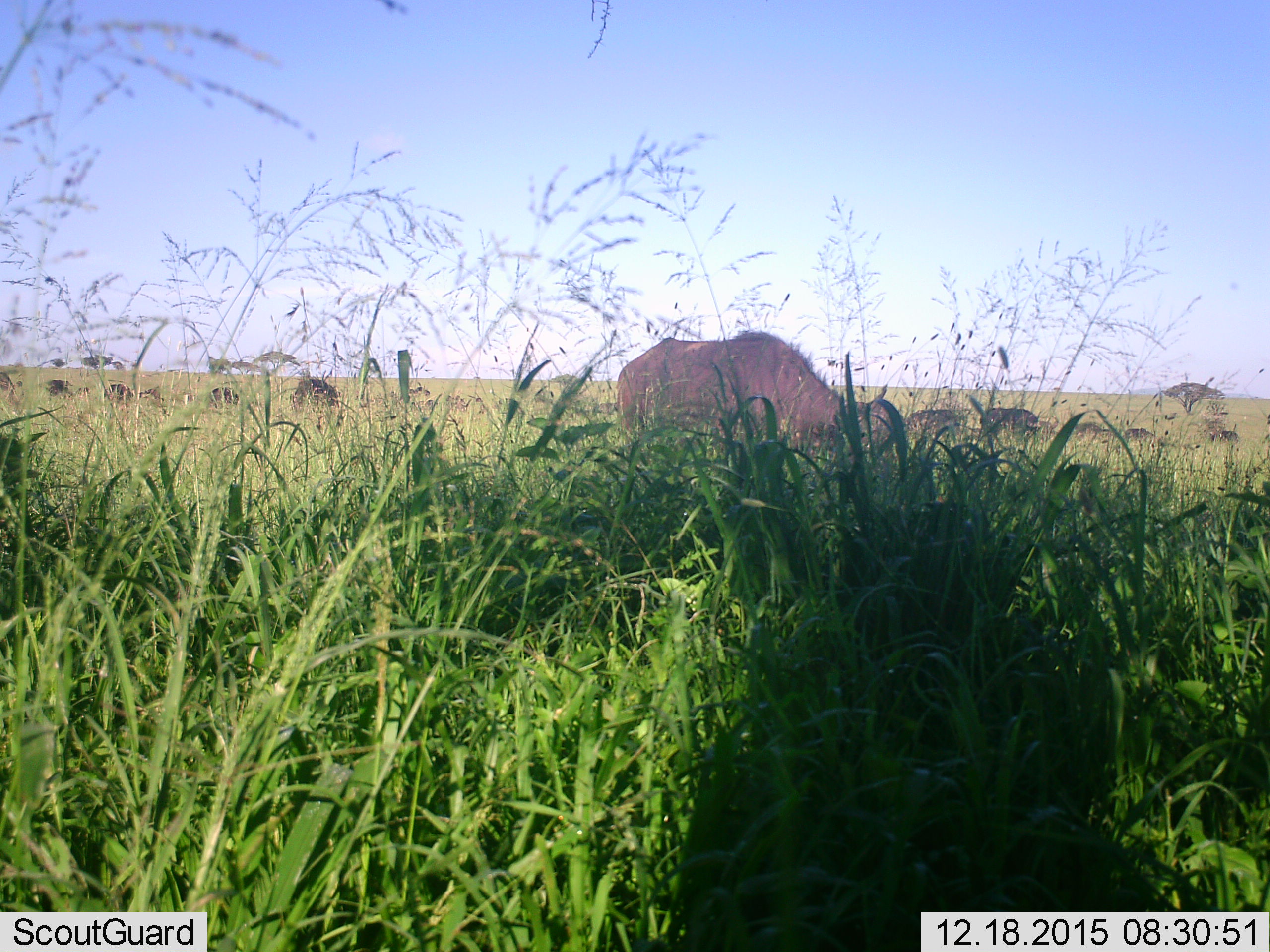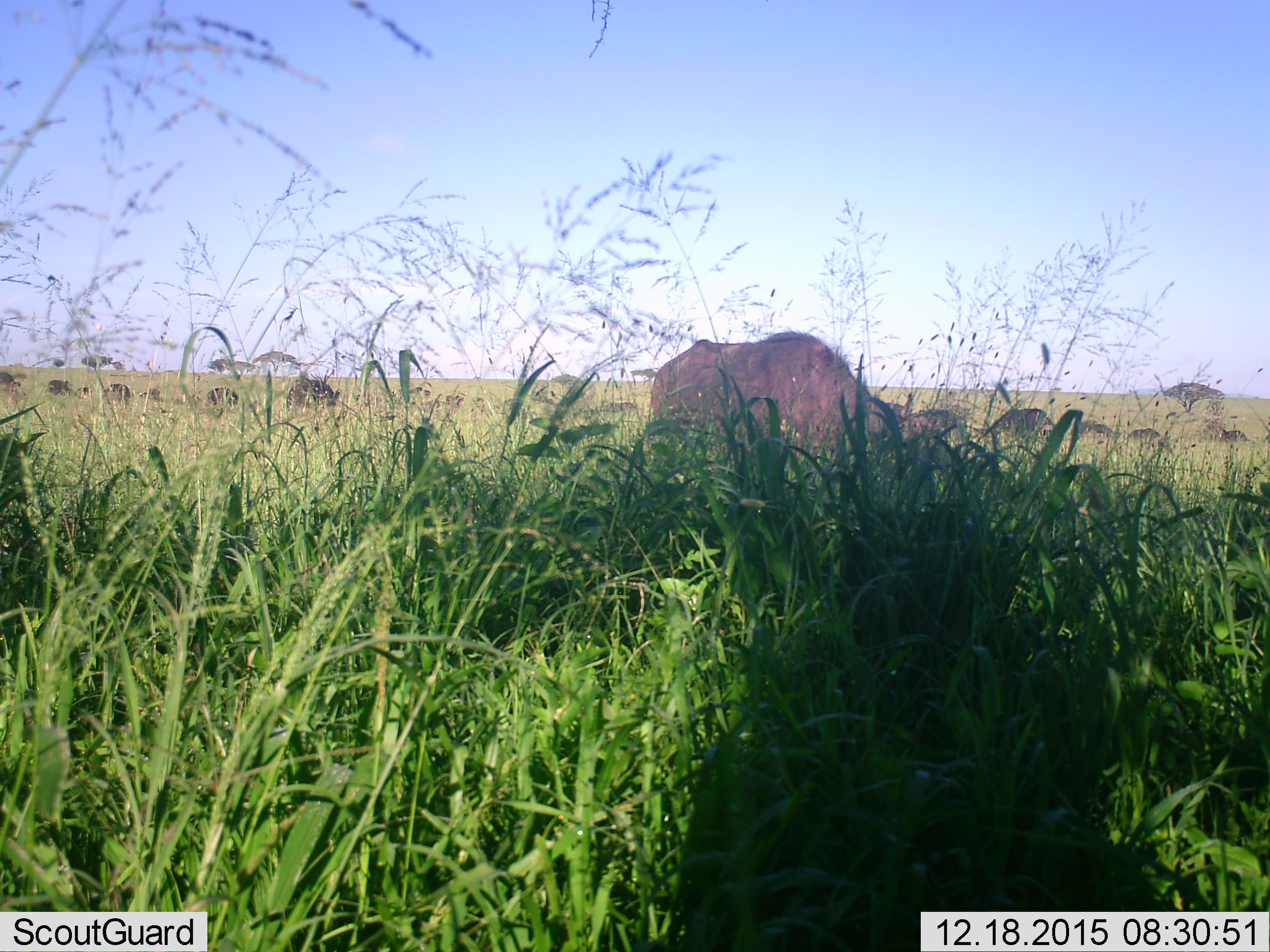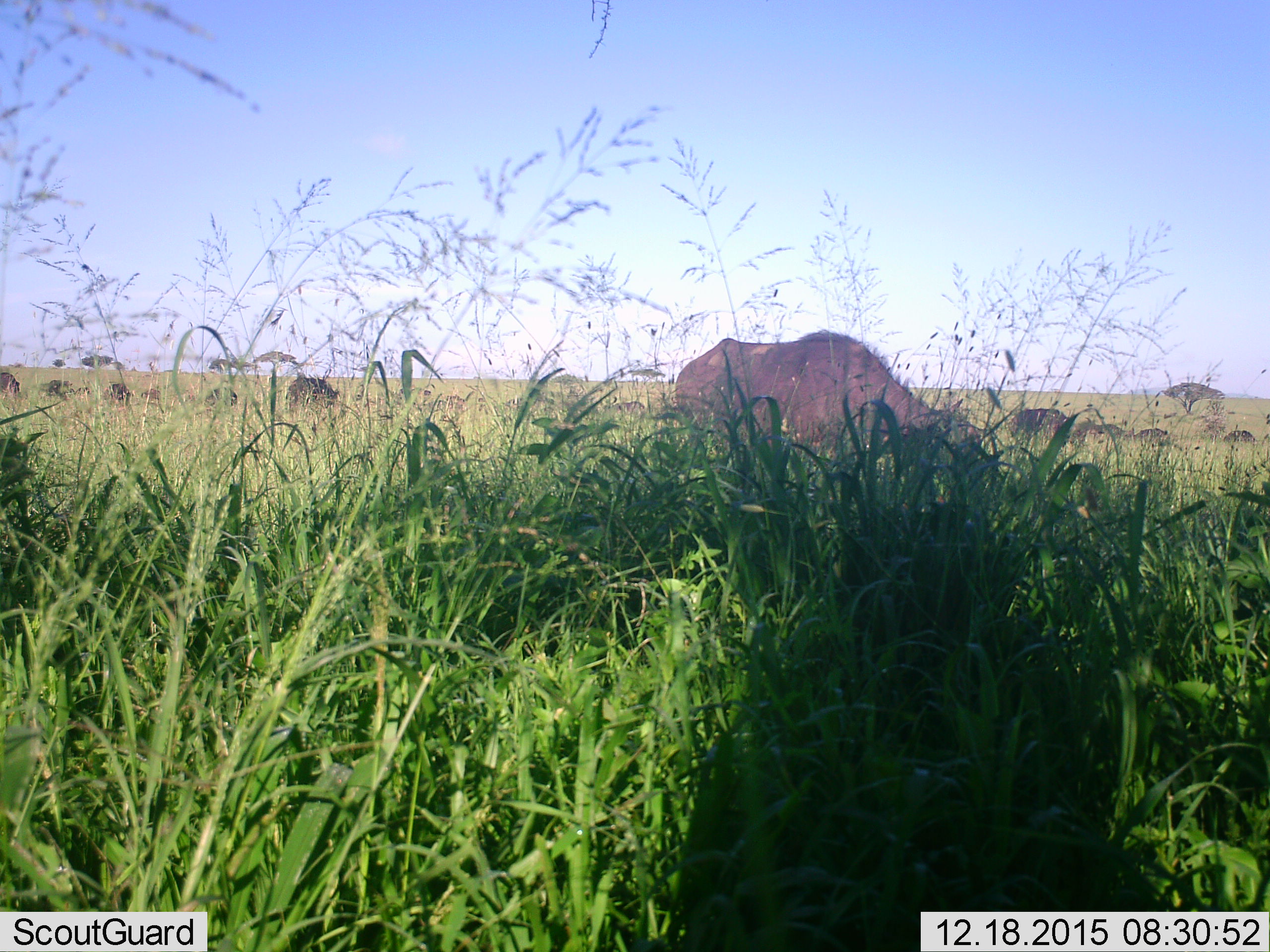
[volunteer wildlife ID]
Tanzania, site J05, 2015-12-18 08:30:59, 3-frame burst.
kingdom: Animalia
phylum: Chordata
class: Mammalia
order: Artiodactyla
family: Bovidae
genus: Syncerus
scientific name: Syncerus caffer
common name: cape buffalo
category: buffalo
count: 11-50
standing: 60%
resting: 0%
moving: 20%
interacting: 0%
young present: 0%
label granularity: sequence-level